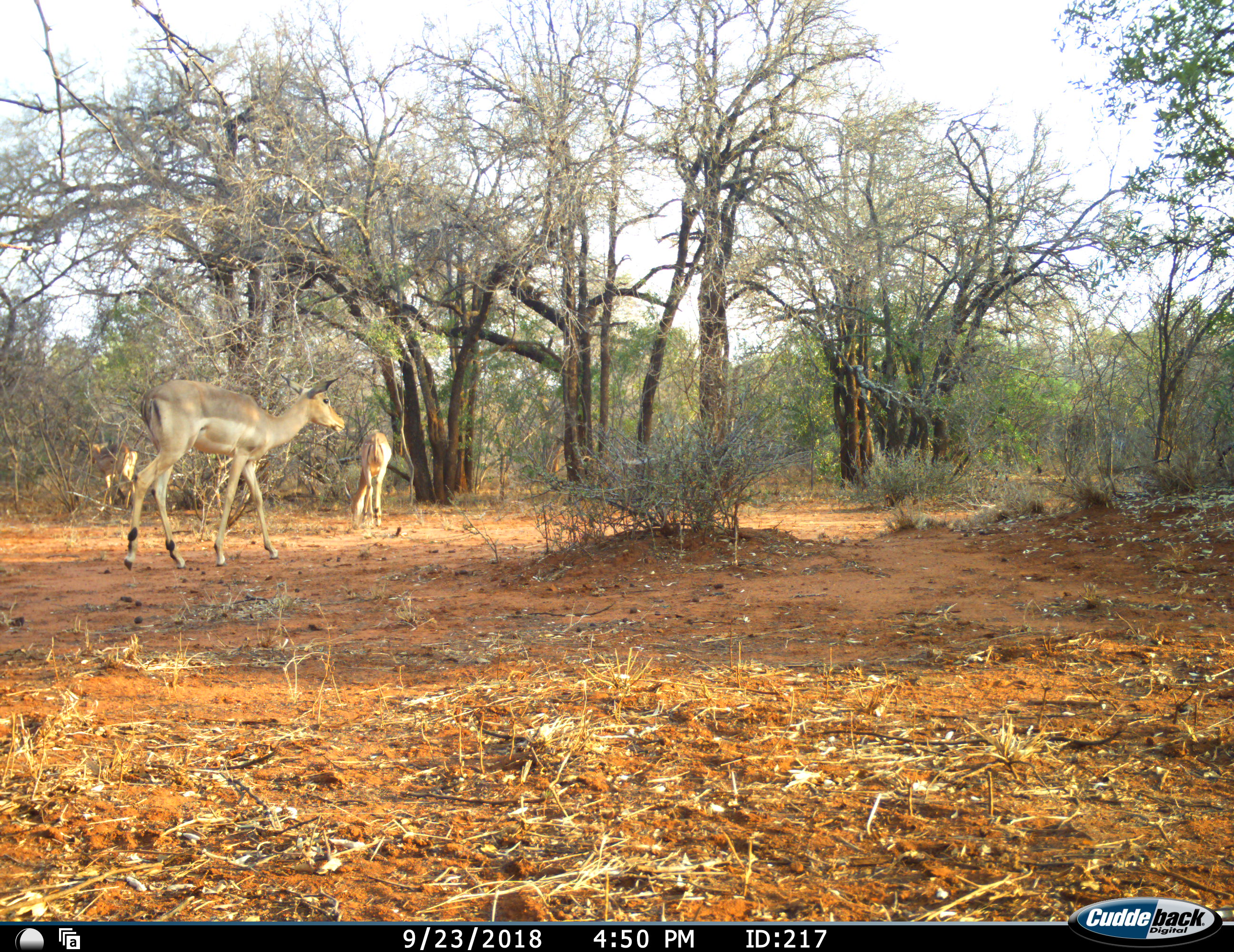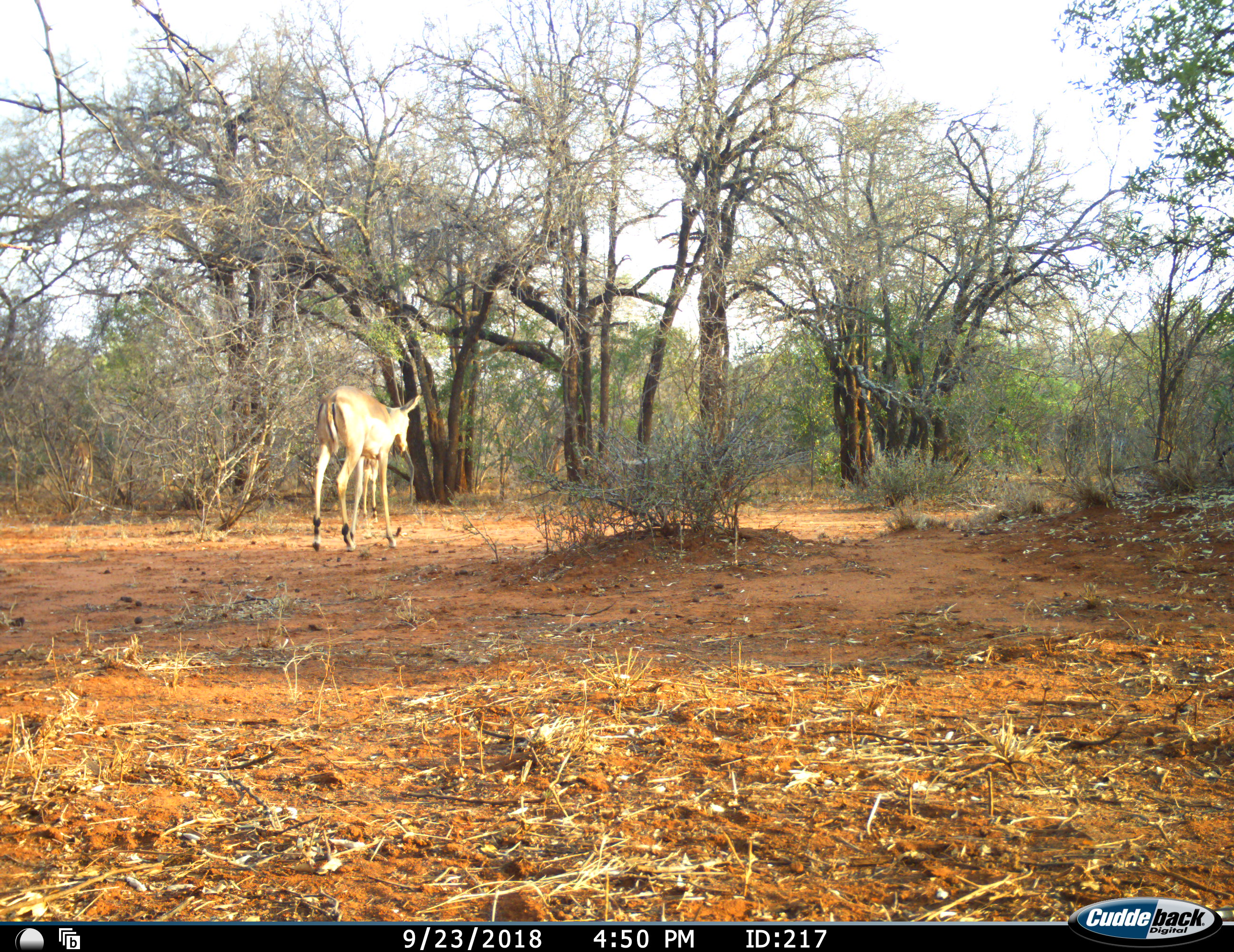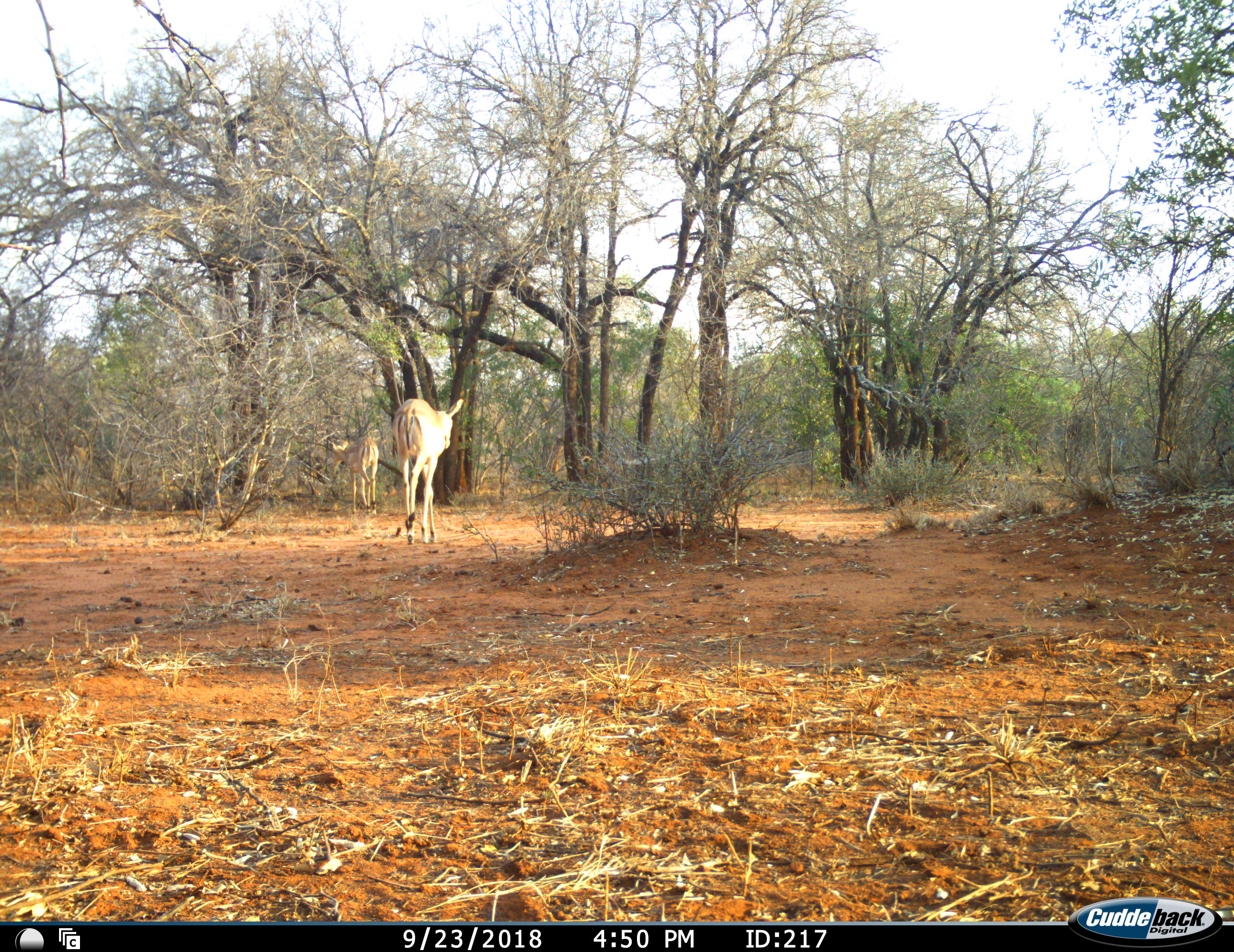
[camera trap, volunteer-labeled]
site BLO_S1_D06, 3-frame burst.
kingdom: Animalia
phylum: Chordata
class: Mammalia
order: Artiodactyla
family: Bovidae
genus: Aepyceros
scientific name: Aepyceros melampus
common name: impala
Impala (Aepyceros melampus), count 3. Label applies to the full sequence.